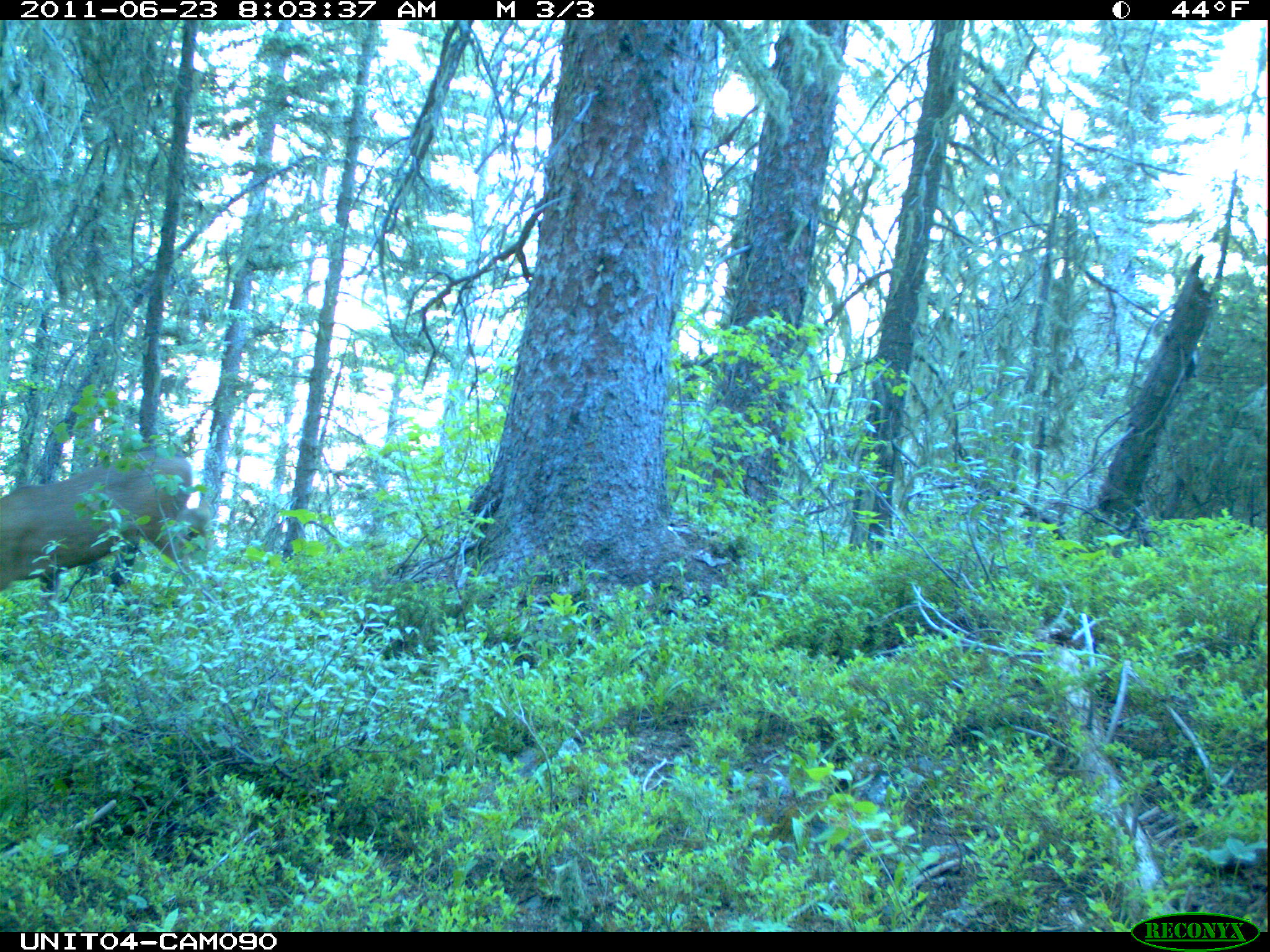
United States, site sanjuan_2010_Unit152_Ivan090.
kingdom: Animalia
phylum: Chordata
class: Mammalia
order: Artiodactyla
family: Cervidae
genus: Odocoileus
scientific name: Odocoileus hemionus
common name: mule deer